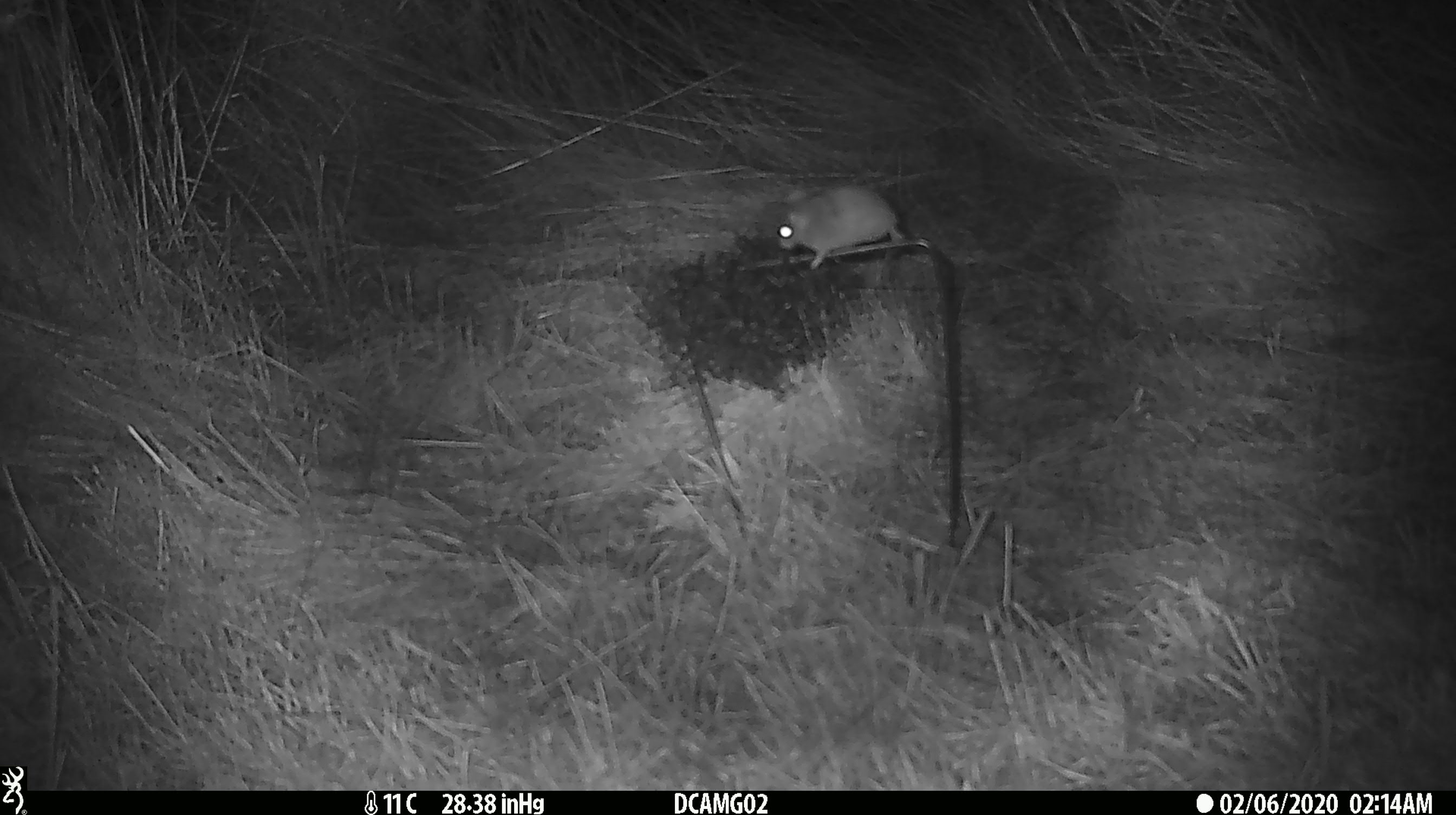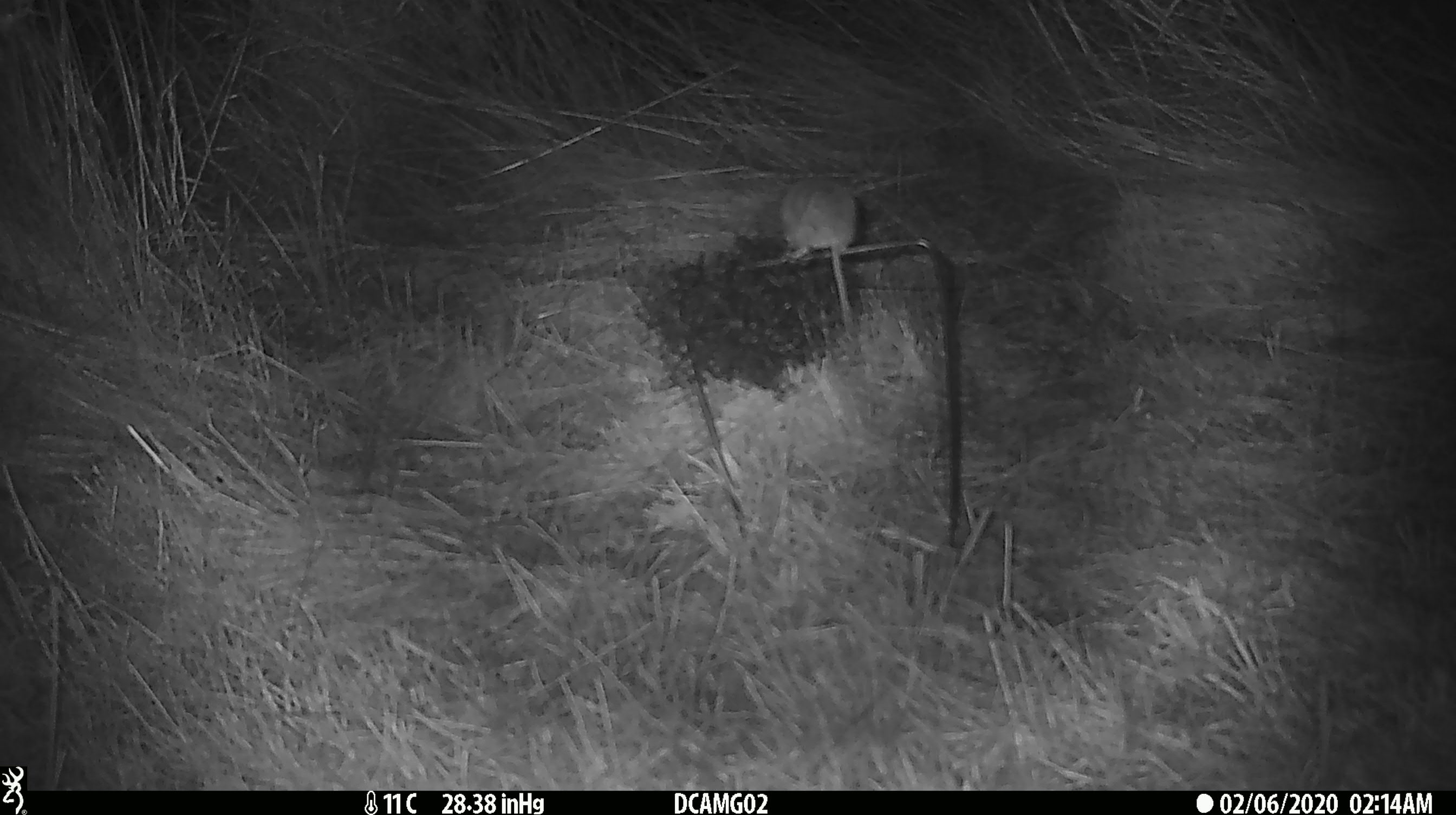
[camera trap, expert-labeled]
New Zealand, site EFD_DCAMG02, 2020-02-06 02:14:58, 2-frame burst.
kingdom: Animalia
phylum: Chordata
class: Mammalia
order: Rodentia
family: Muridae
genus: Mus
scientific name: Mus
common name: mouse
Mouse (Mus).